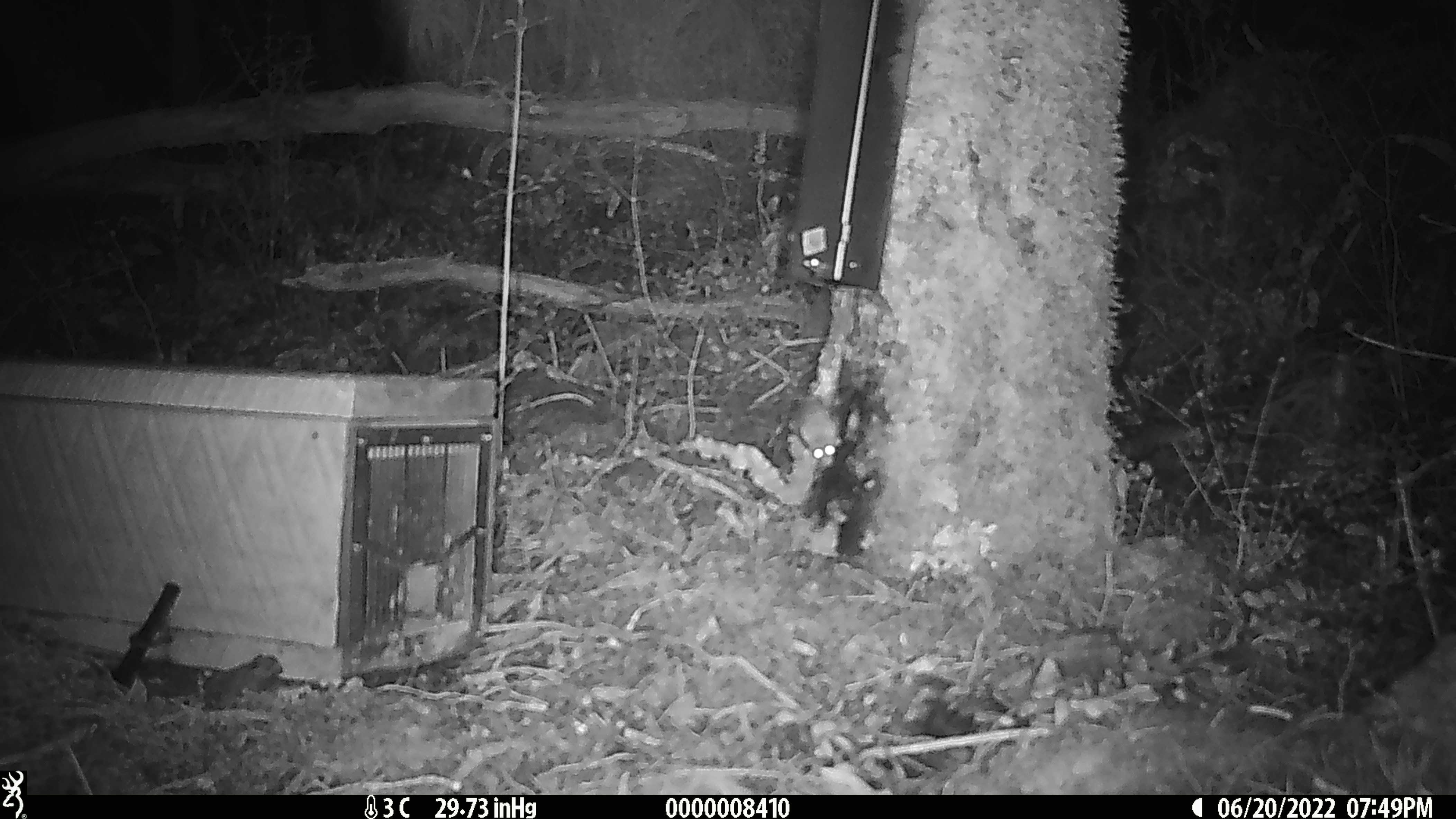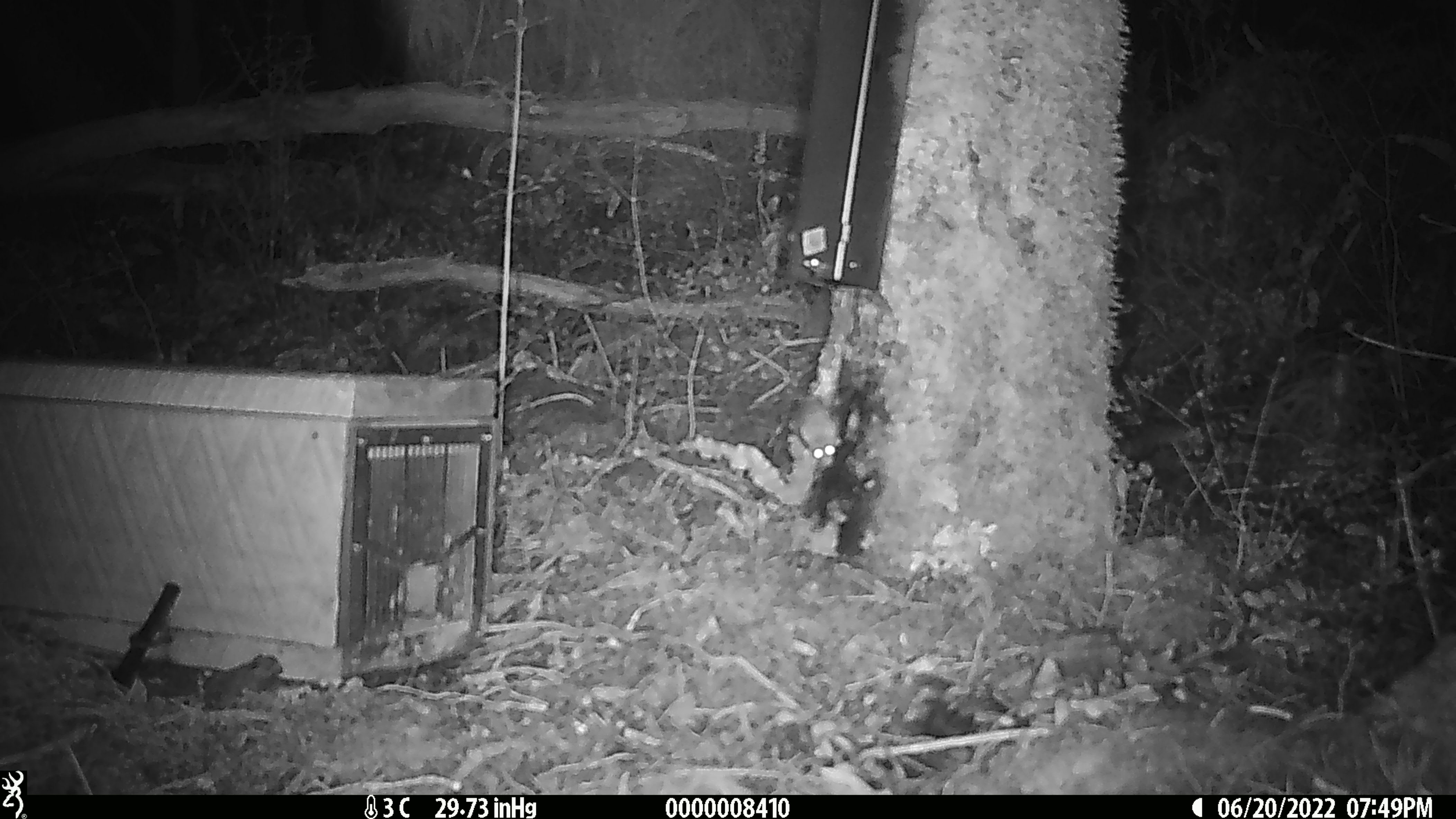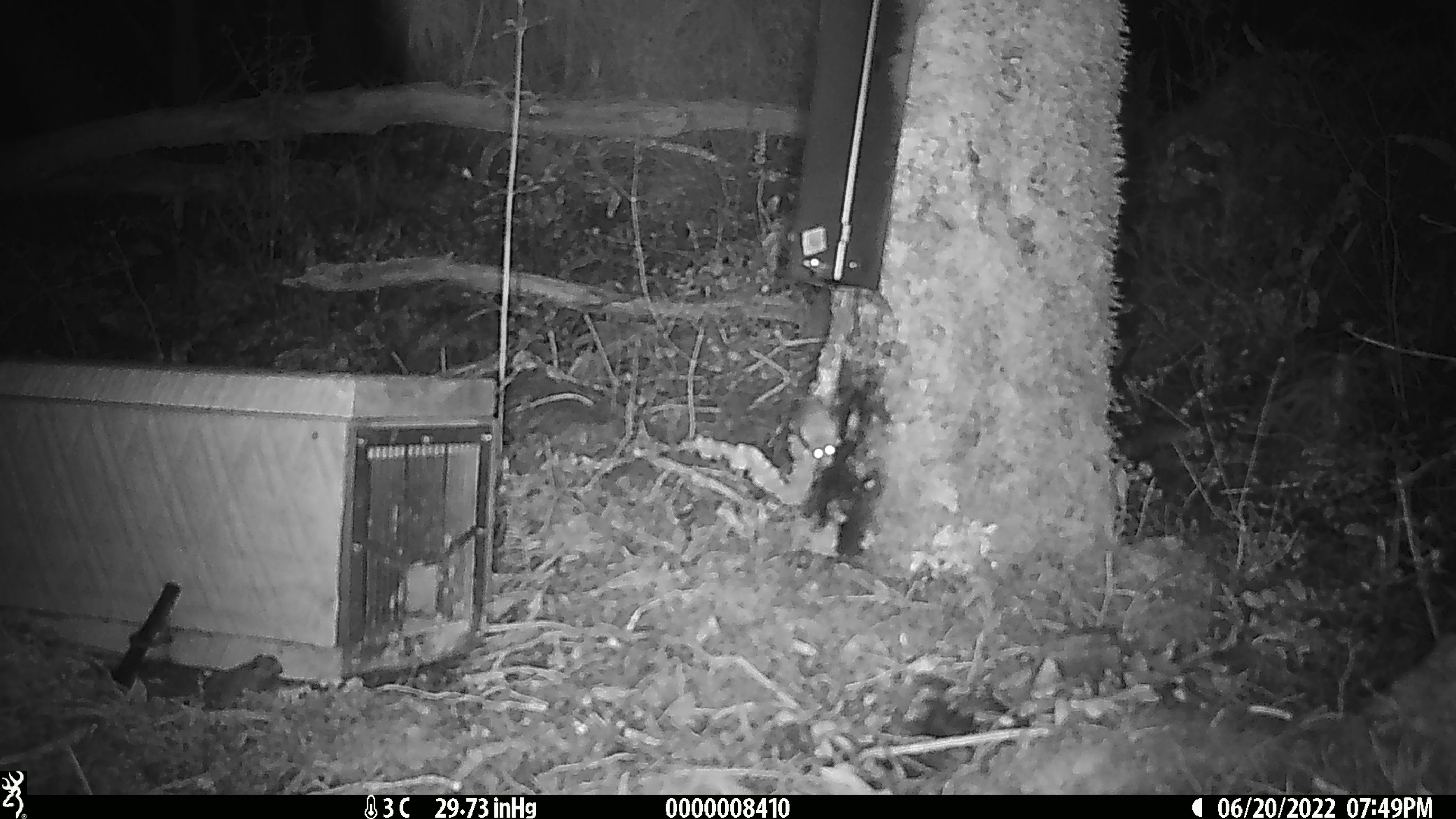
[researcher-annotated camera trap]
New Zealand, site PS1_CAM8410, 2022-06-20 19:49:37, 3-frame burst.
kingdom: Animalia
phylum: Chordata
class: Mammalia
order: Rodentia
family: Muridae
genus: Mus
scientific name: Mus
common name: mouse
Mouse (Mus).